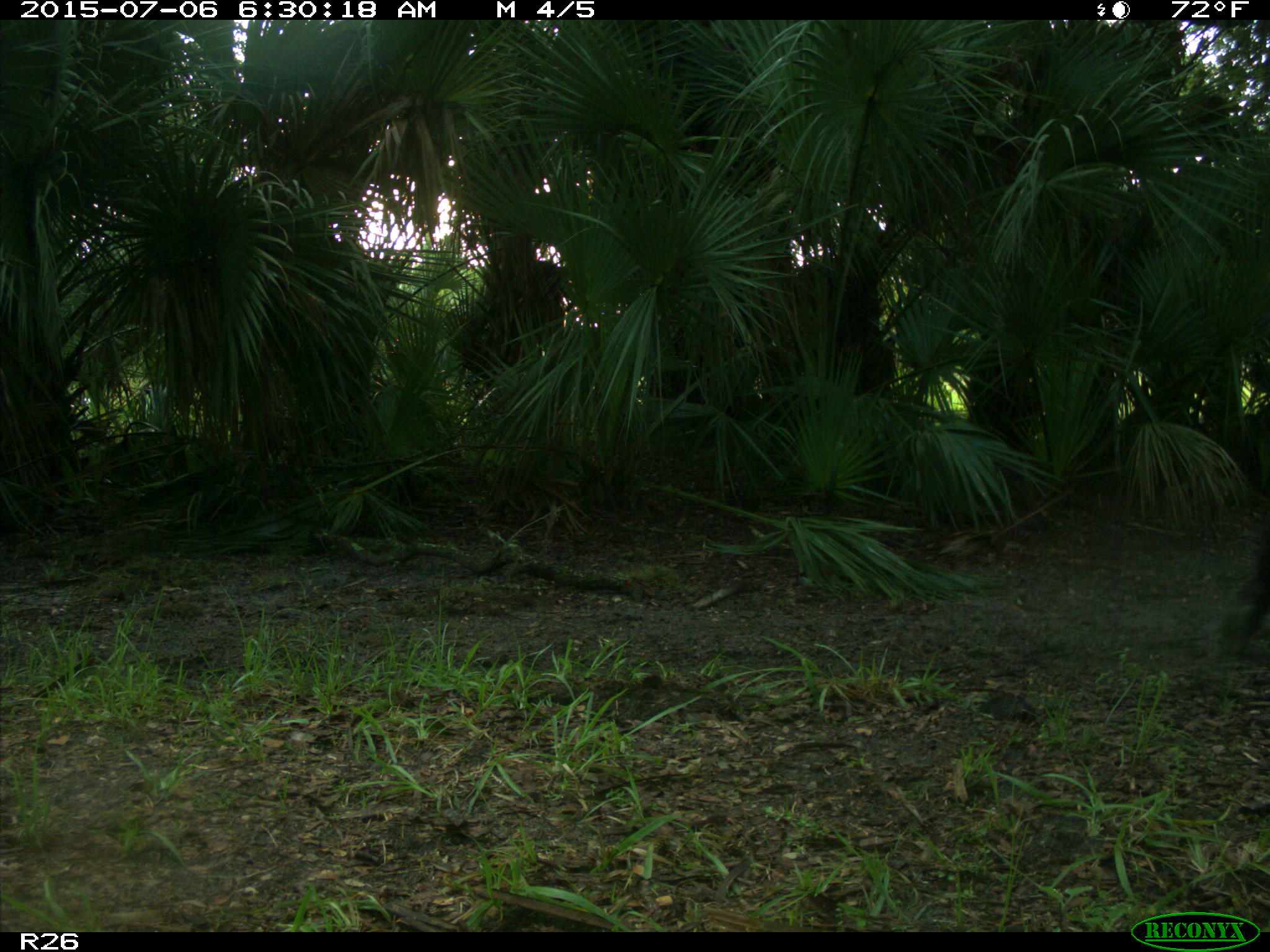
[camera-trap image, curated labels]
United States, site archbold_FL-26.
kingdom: Animalia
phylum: Chordata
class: Mammalia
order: Artiodactyla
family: Bovidae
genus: Bos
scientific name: Bos taurus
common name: domestic cow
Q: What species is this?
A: Bos taurus (domestic cow).